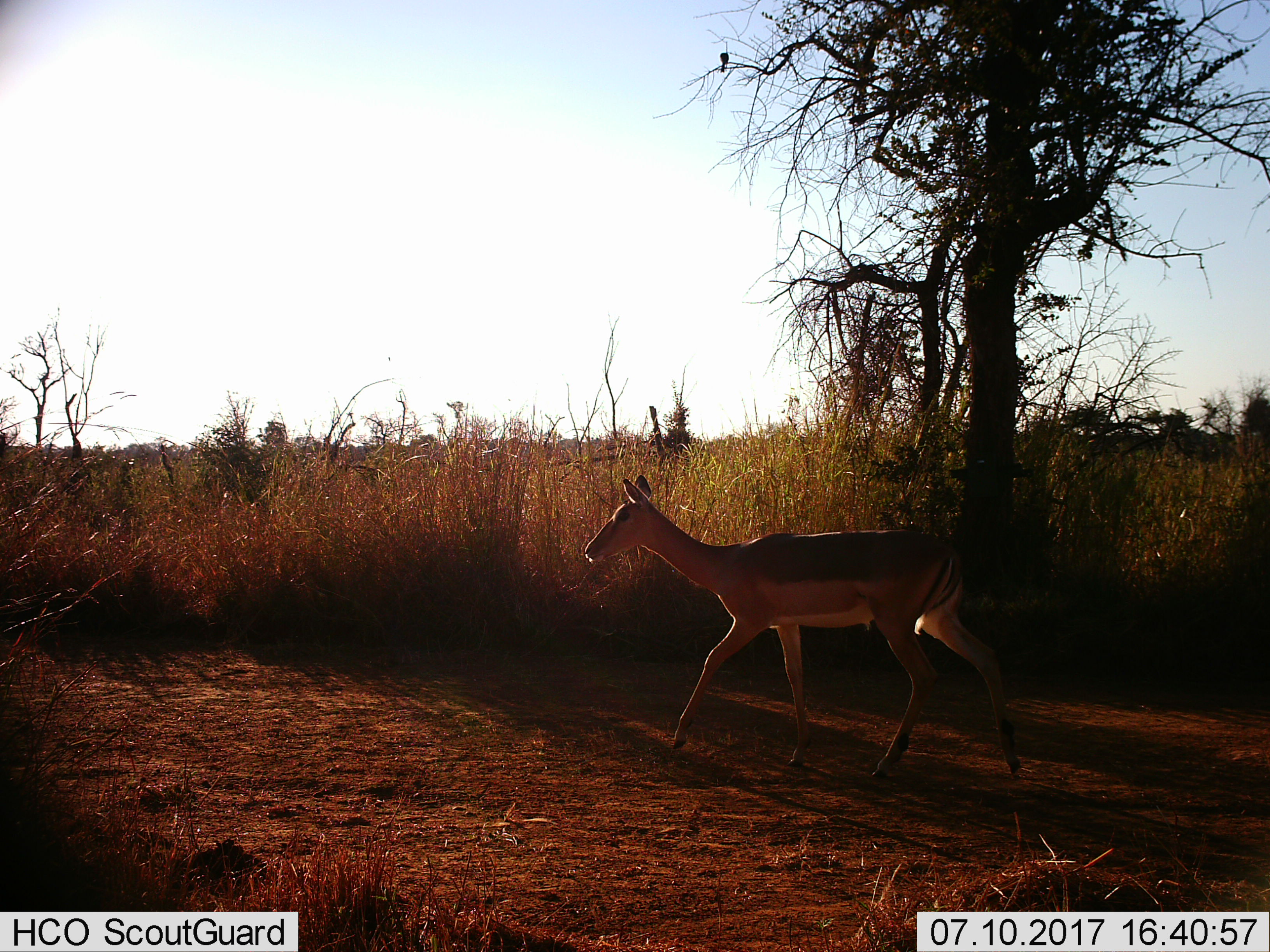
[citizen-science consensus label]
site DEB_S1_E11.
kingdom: Animalia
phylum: Chordata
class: Mammalia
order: Artiodactyla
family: Bovidae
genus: Aepyceros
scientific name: Aepyceros melampus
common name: impala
Impala (Aepyceros melampus), count 1. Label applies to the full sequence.